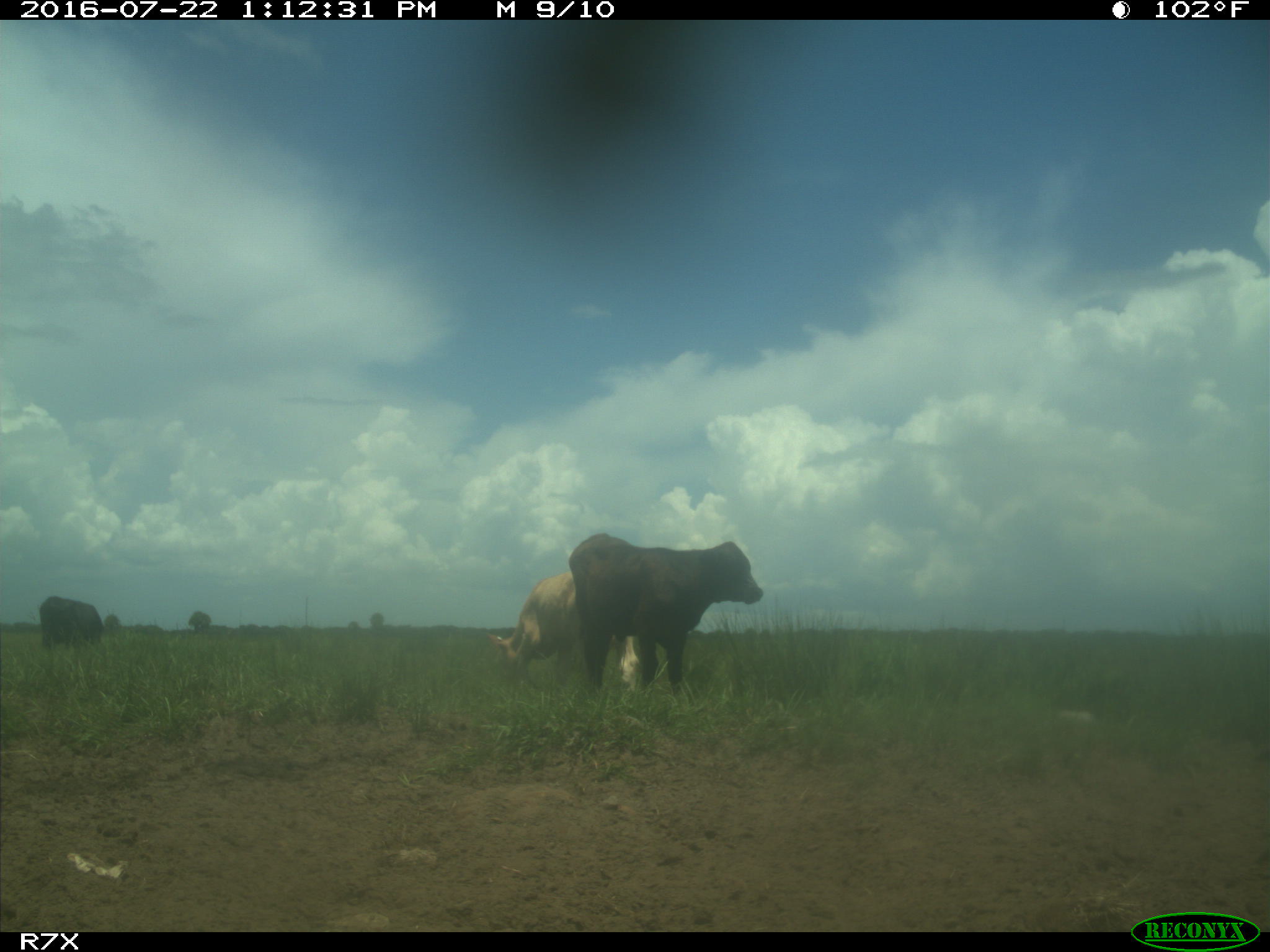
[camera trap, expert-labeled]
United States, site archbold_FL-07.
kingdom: Animalia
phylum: Chordata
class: Mammalia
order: Artiodactyla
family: Bovidae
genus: Bos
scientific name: Bos taurus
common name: domestic cow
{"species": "Bos taurus (domestic cow)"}